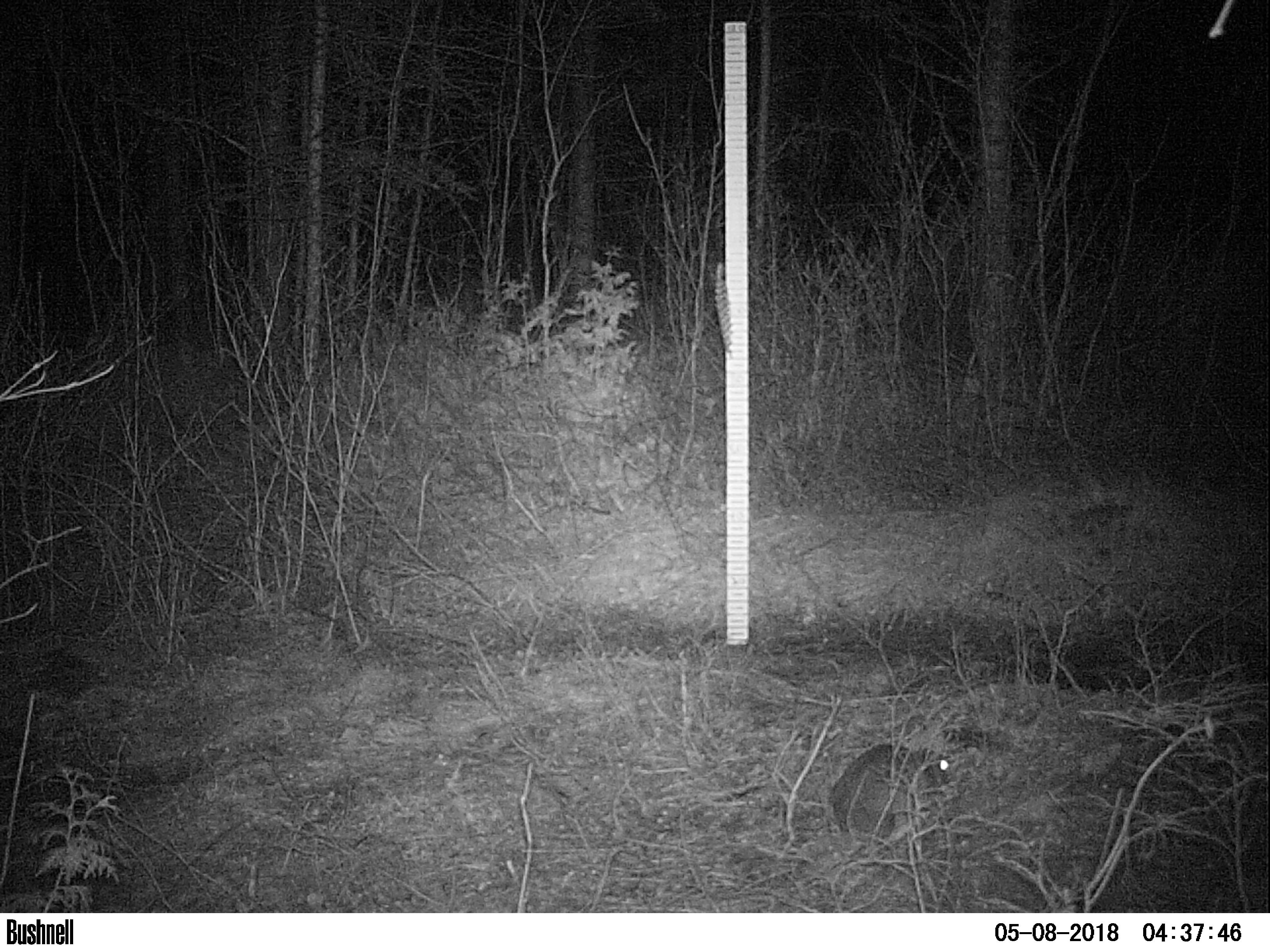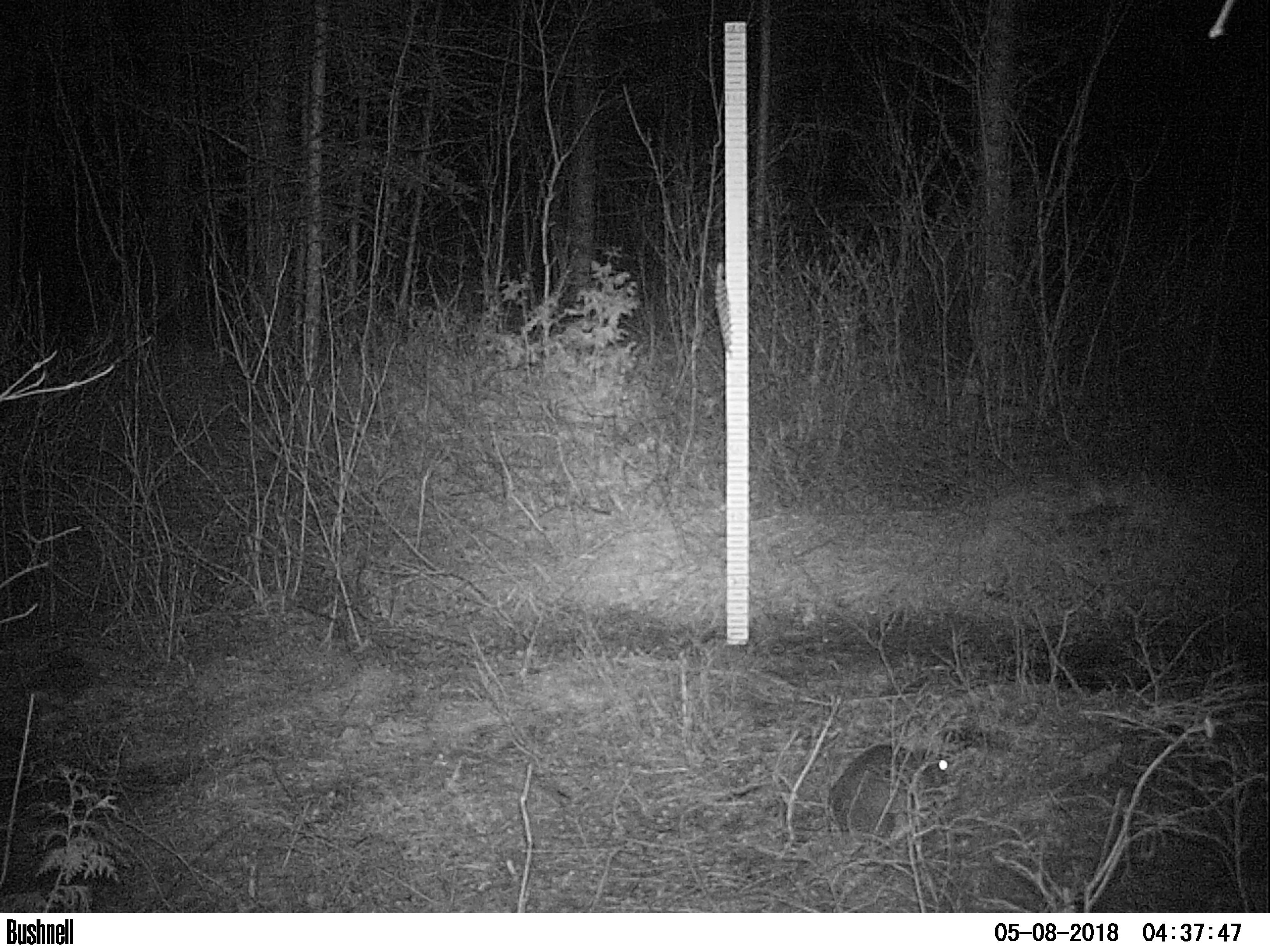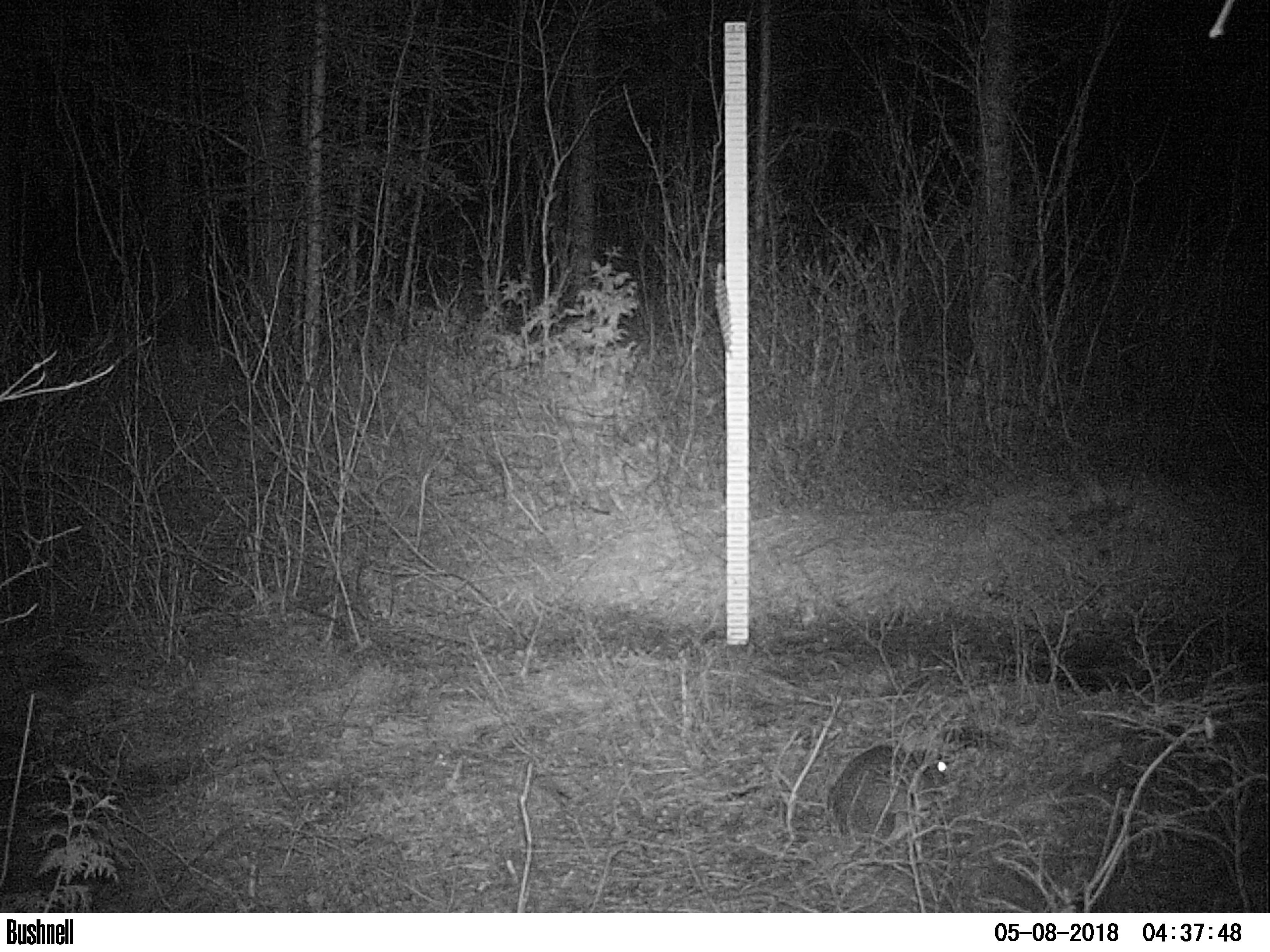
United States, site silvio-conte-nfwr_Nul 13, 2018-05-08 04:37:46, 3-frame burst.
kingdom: Animalia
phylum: Chordata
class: Mammalia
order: Lagomorpha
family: Leporidae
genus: Lepus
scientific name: Lepus americanus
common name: snowshoe hare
Snowshoe hare (Lepus americanus).